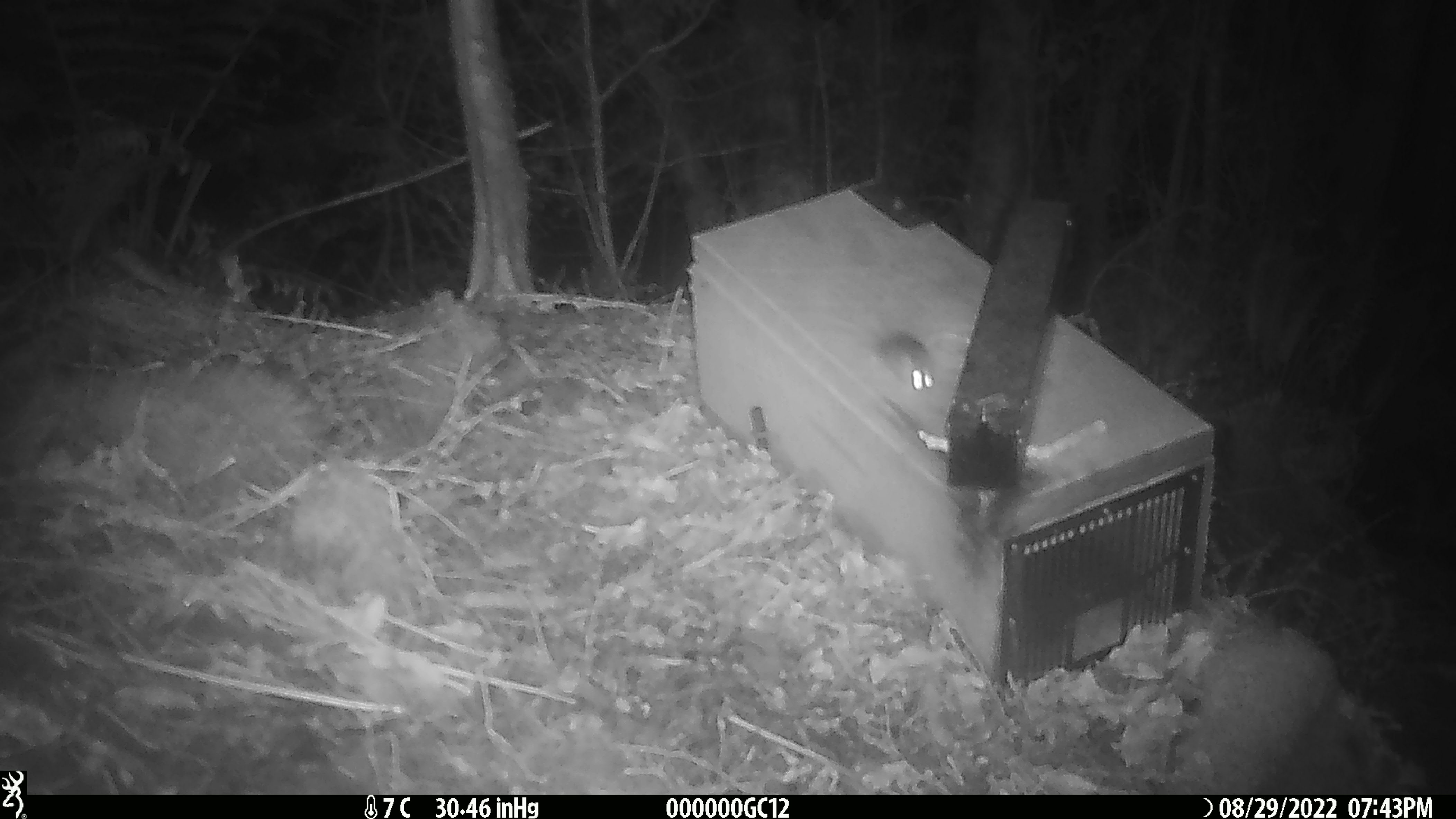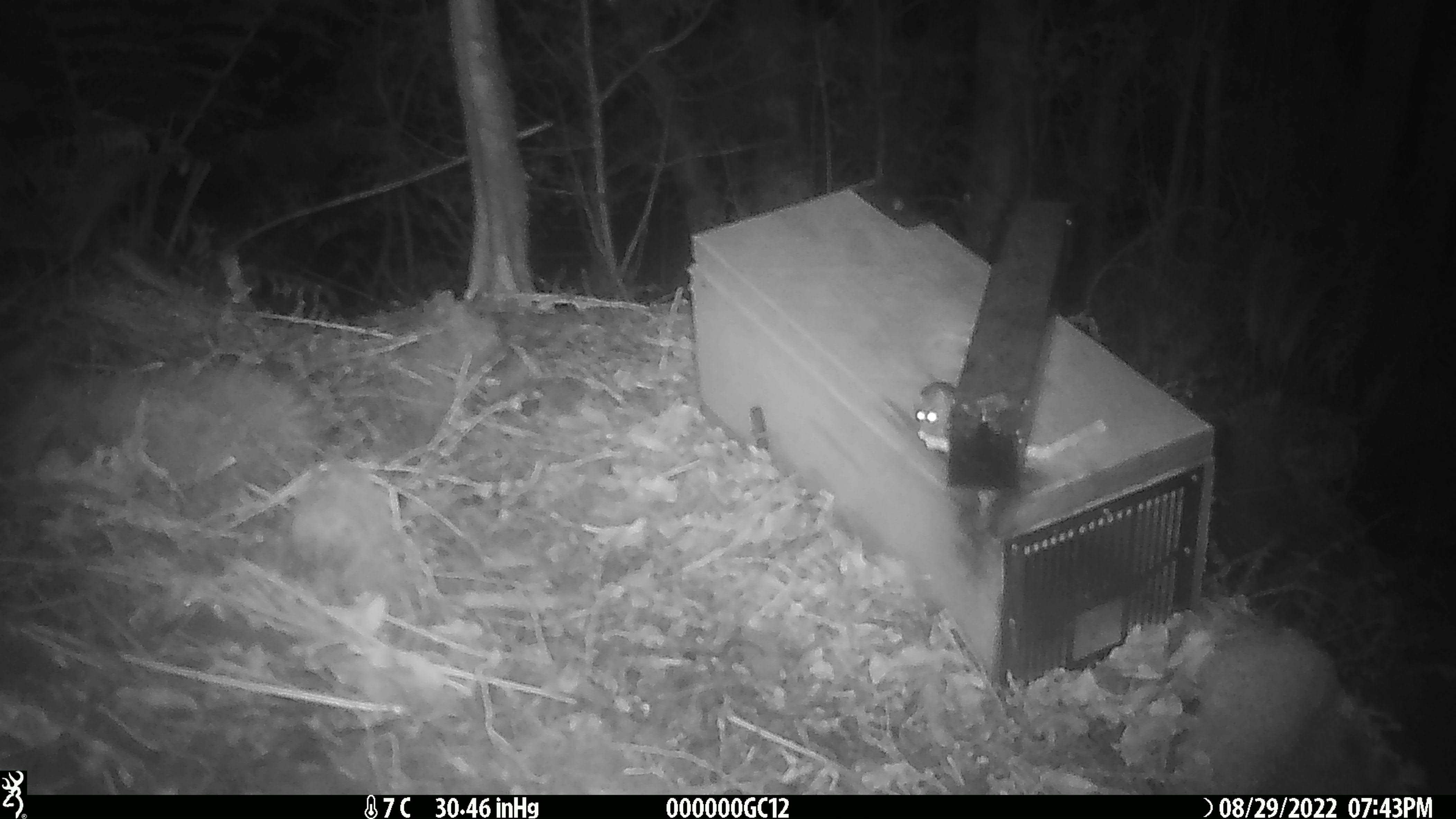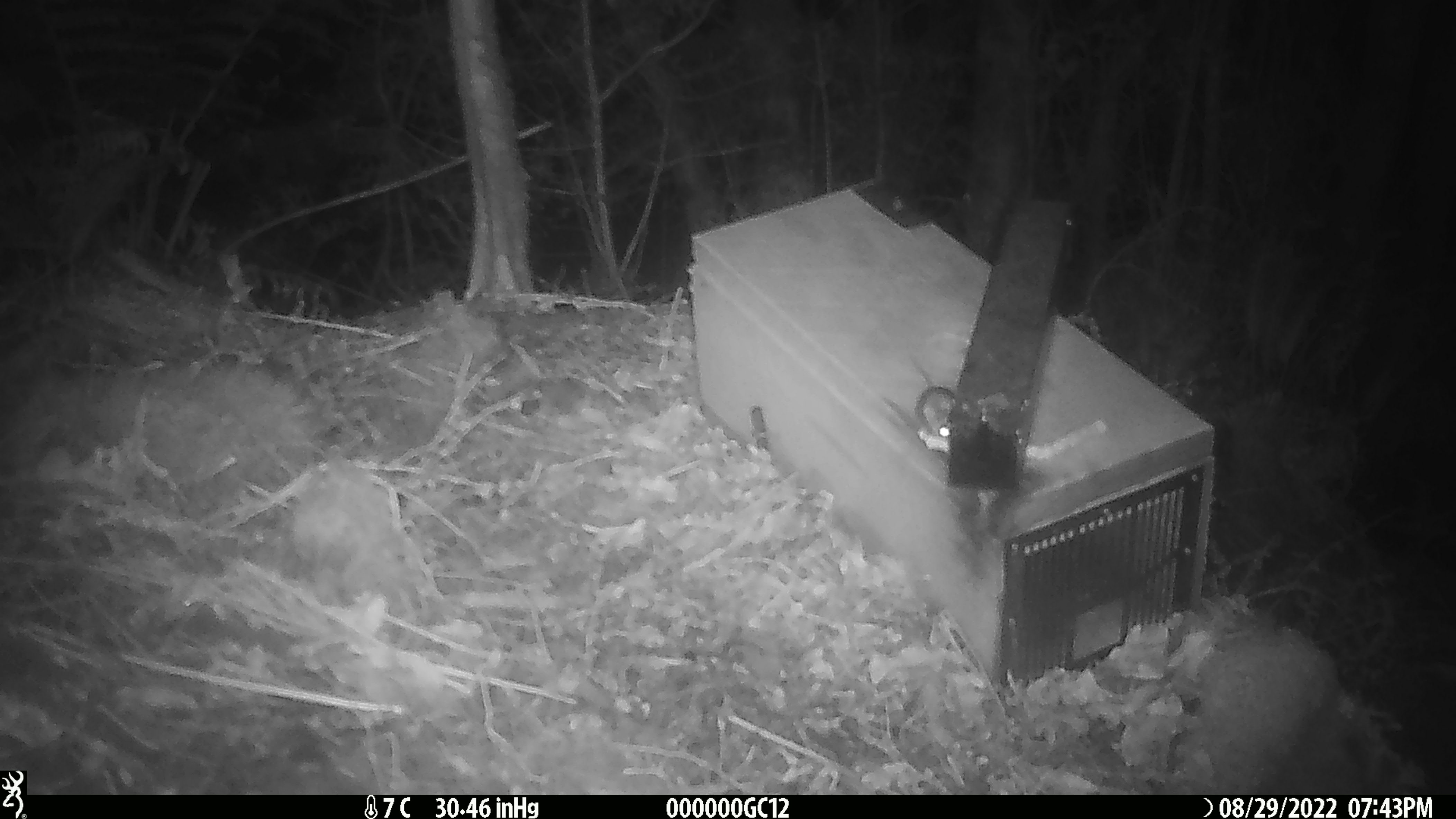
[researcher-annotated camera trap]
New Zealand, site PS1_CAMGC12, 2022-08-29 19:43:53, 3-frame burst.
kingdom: Animalia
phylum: Chordata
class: Mammalia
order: Rodentia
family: Muridae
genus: Mus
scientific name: Mus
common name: mouse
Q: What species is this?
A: Mouse (Mus).